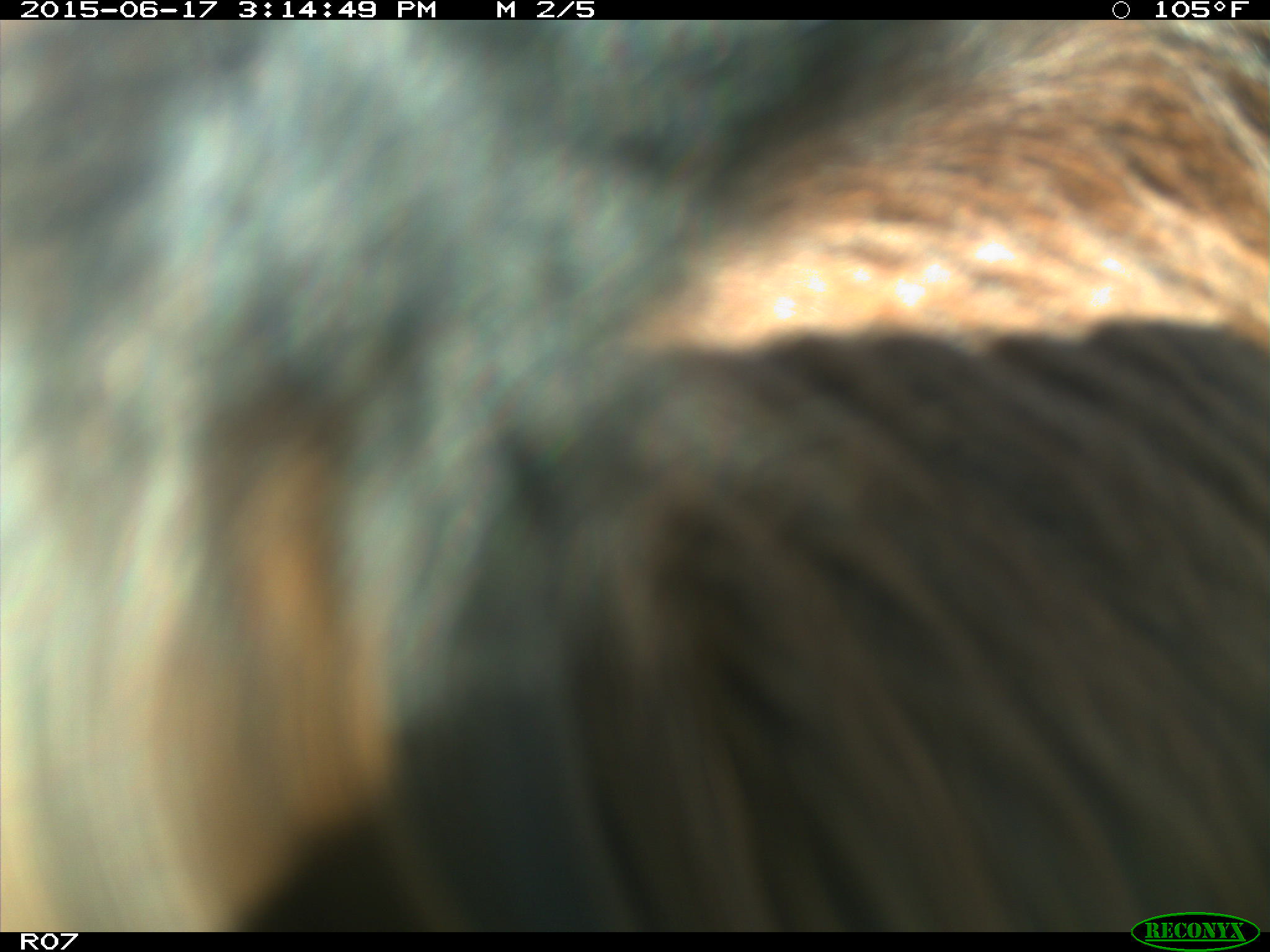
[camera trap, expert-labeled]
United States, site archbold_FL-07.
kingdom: Animalia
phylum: Chordata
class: Mammalia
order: Artiodactyla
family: Bovidae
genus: Bos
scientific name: Bos taurus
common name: domestic cow